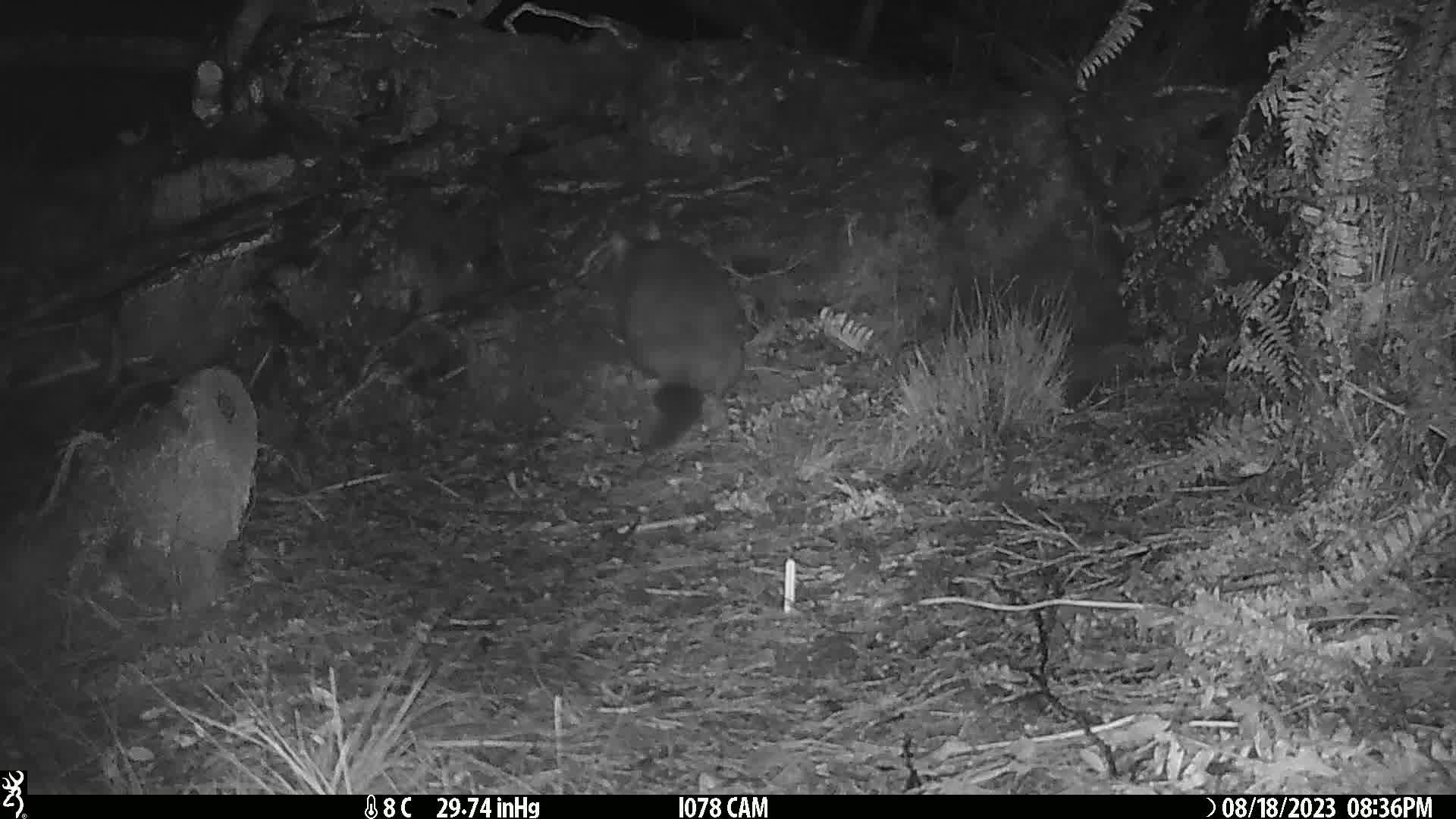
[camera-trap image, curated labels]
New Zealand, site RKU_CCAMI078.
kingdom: Animalia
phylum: Chordata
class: Mammalia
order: Diprotodontia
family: Phalangeridae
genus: Trichosurus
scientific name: Trichosurus vulpecula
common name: common brushtail possum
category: possum